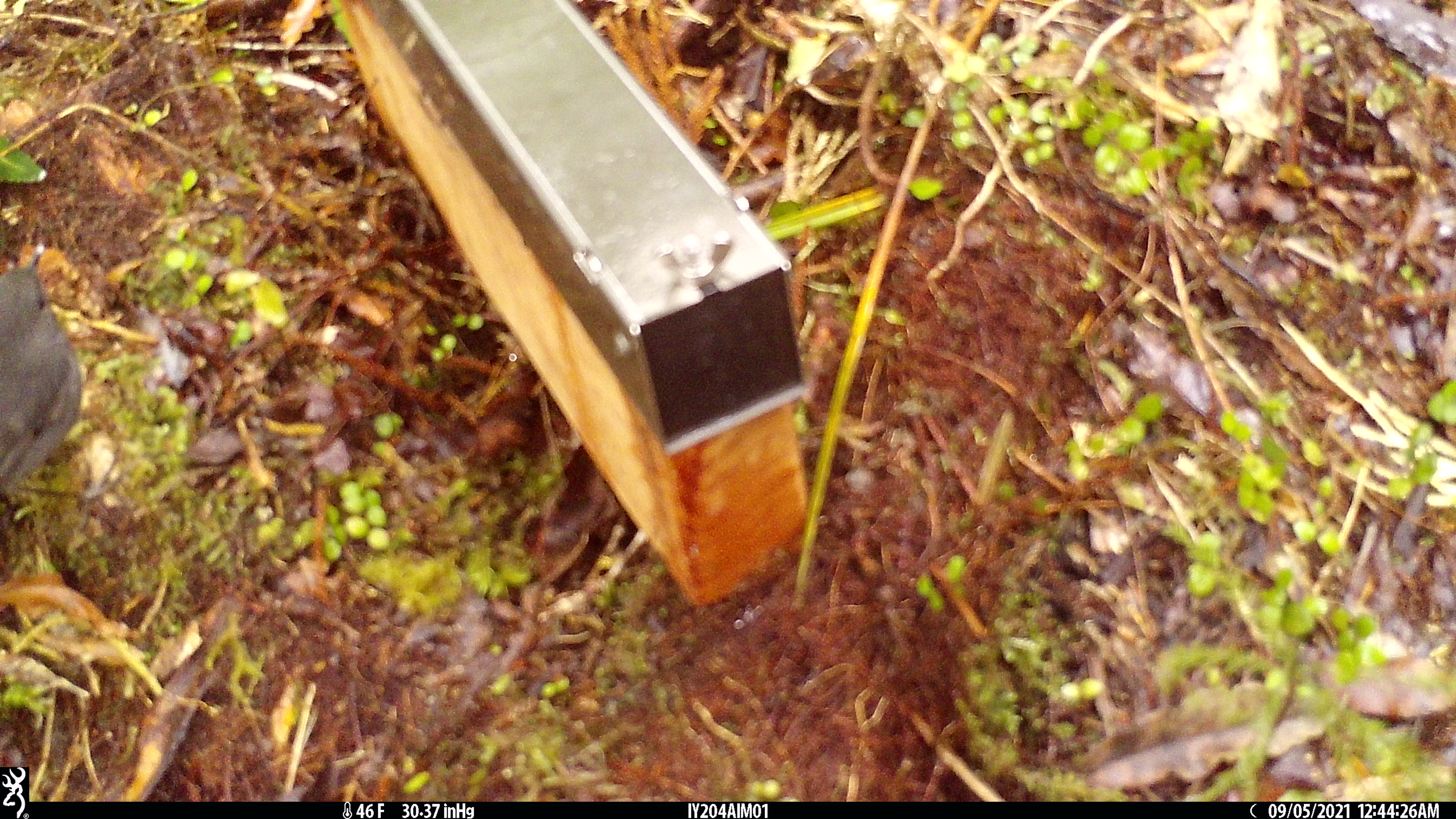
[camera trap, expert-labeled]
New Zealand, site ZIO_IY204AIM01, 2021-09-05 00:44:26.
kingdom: Animalia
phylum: Chordata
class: Aves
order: Passeriformes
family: Petroicidae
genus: Petroica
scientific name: Petroica australis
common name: new zealand robin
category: robin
Robin (new zealand robin) (Petroica australis).